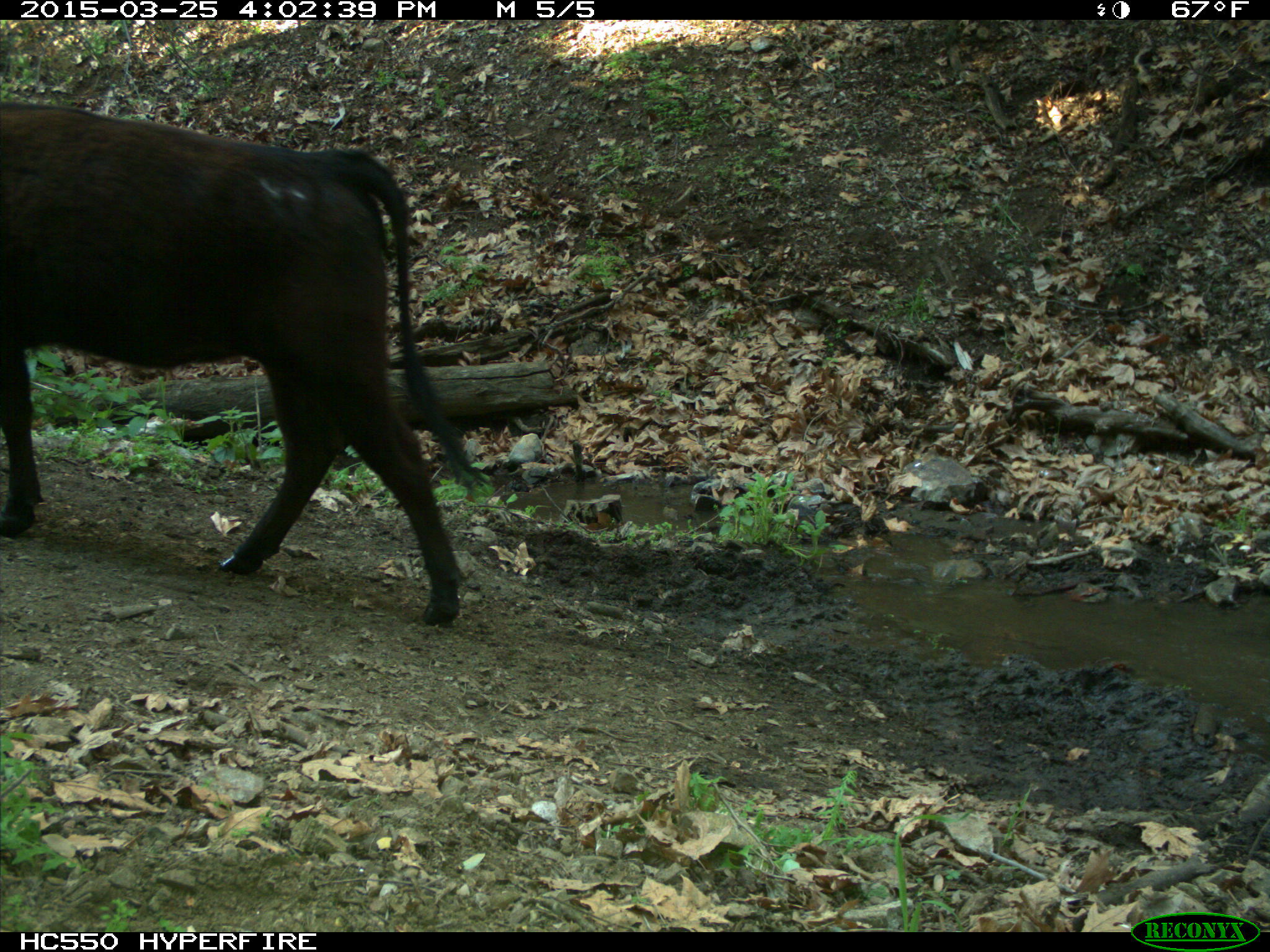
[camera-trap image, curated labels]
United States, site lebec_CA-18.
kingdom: Animalia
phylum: Chordata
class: Mammalia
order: Artiodactyla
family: Bovidae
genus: Bos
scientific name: Bos taurus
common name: domestic cow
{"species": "Bos taurus (domestic cow)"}